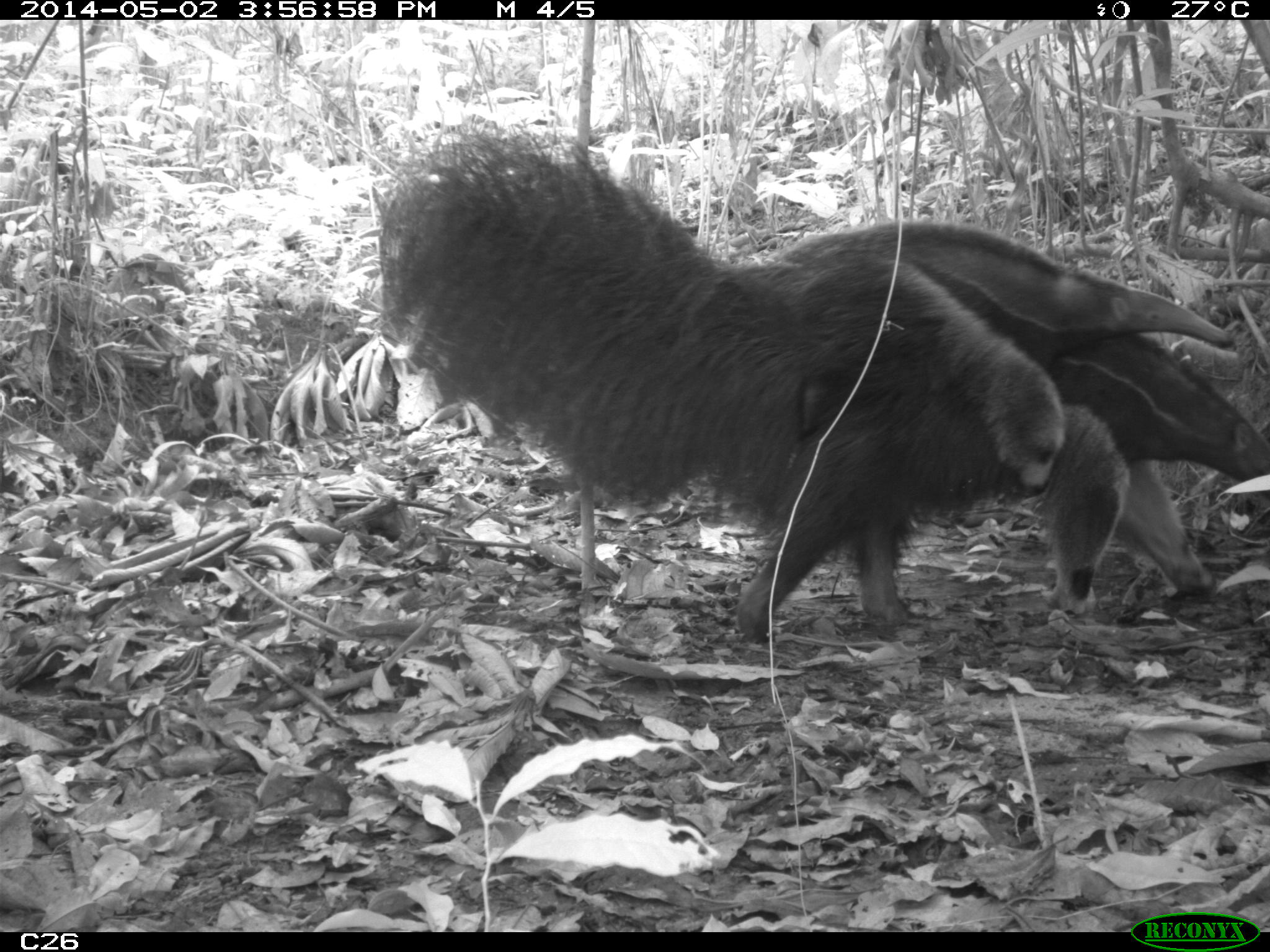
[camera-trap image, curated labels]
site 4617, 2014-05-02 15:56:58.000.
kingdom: Animalia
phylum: Chordata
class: Mammalia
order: Pilosa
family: Myrmecophagidae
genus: Myrmecophaga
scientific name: Myrmecophaga tridactyla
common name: giant anteater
Myrmecophaga tridactyla (giant anteater), count 3, age adult, sex female.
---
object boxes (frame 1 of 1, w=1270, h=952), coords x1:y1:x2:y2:
myrmecophaga tridactyla: 375:126:1270:647